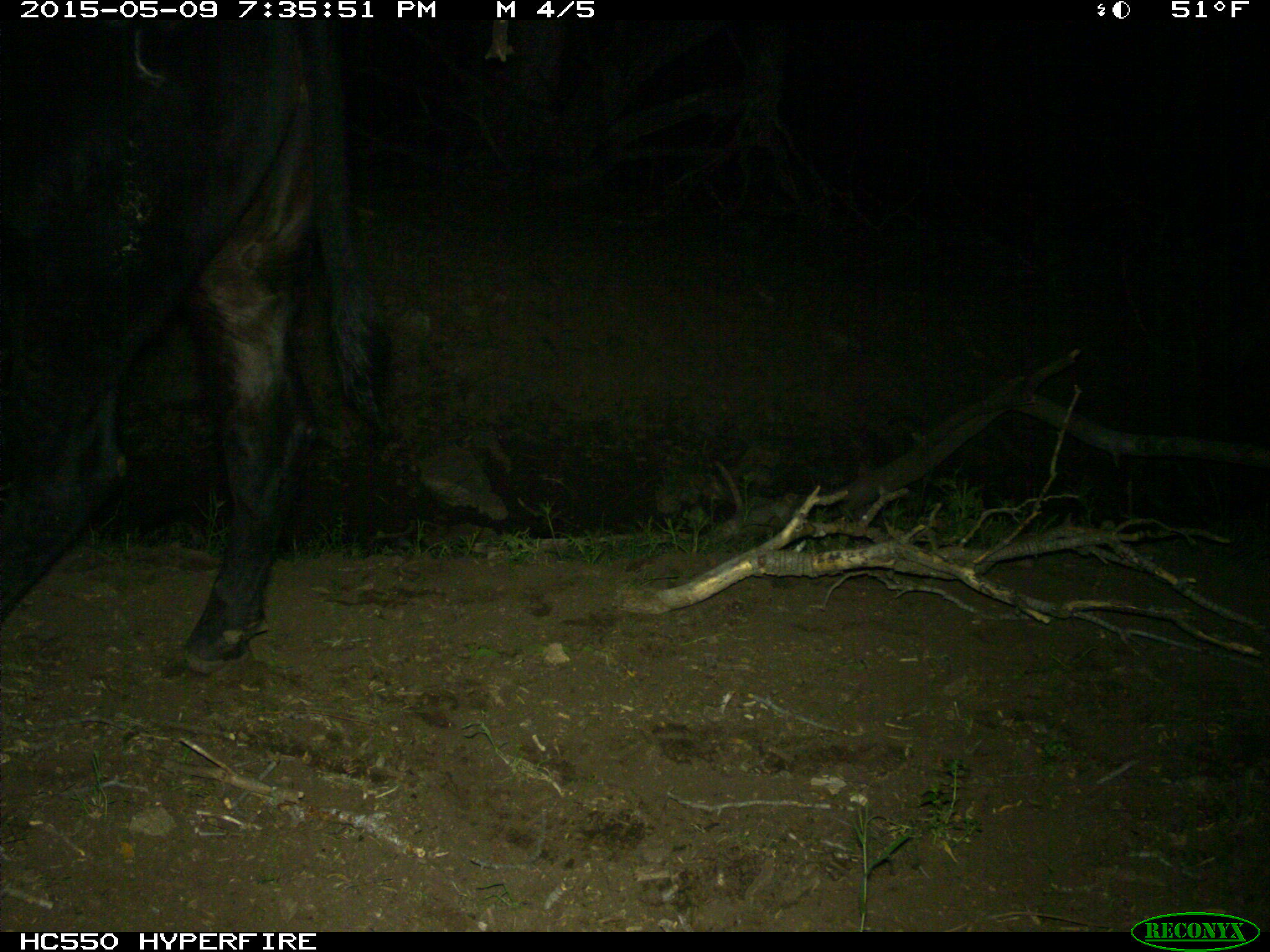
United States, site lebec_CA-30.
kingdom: Animalia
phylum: Chordata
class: Mammalia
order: Artiodactyla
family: Bovidae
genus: Bos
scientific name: Bos taurus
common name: domestic cow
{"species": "Bos taurus (domestic cow)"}